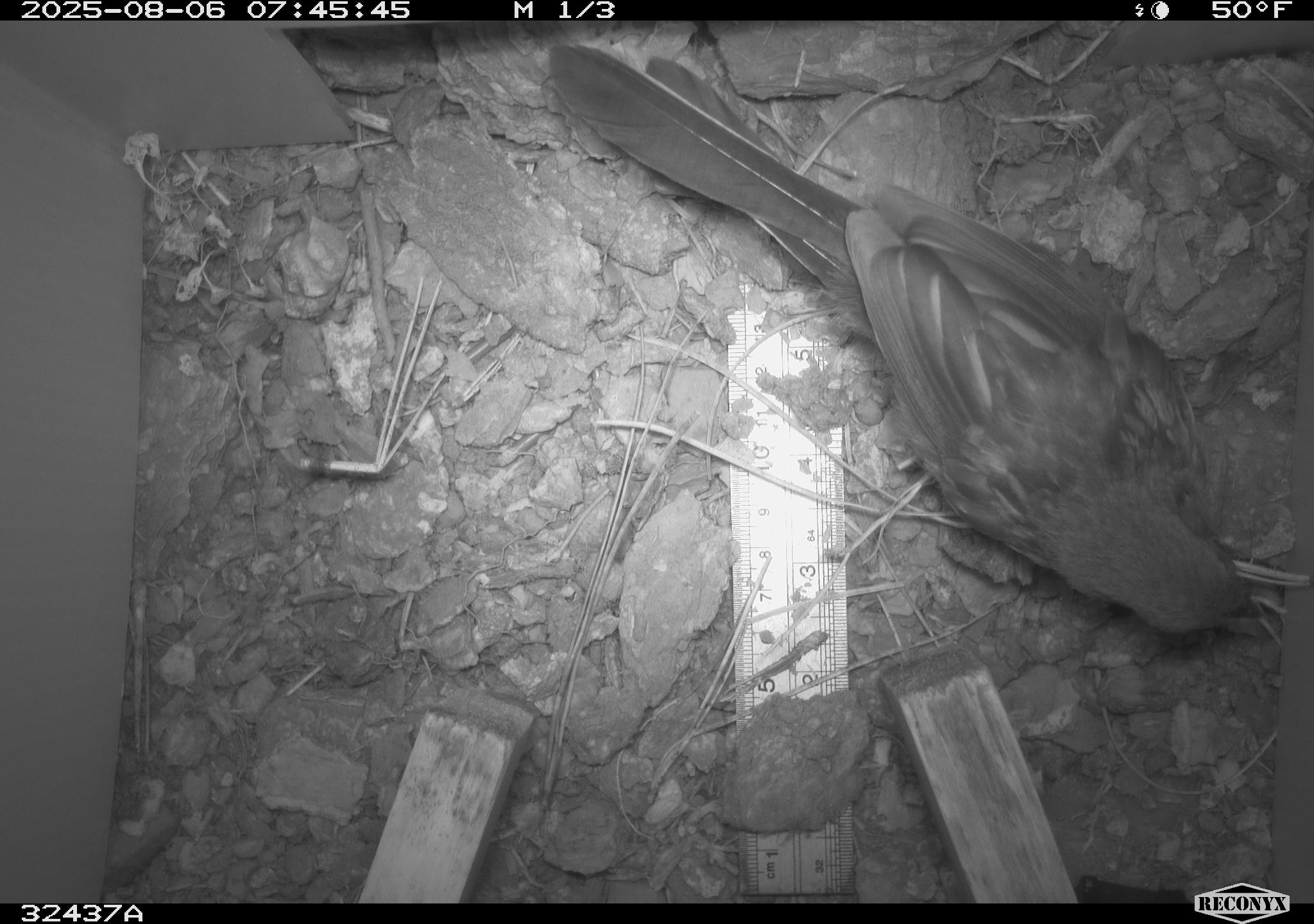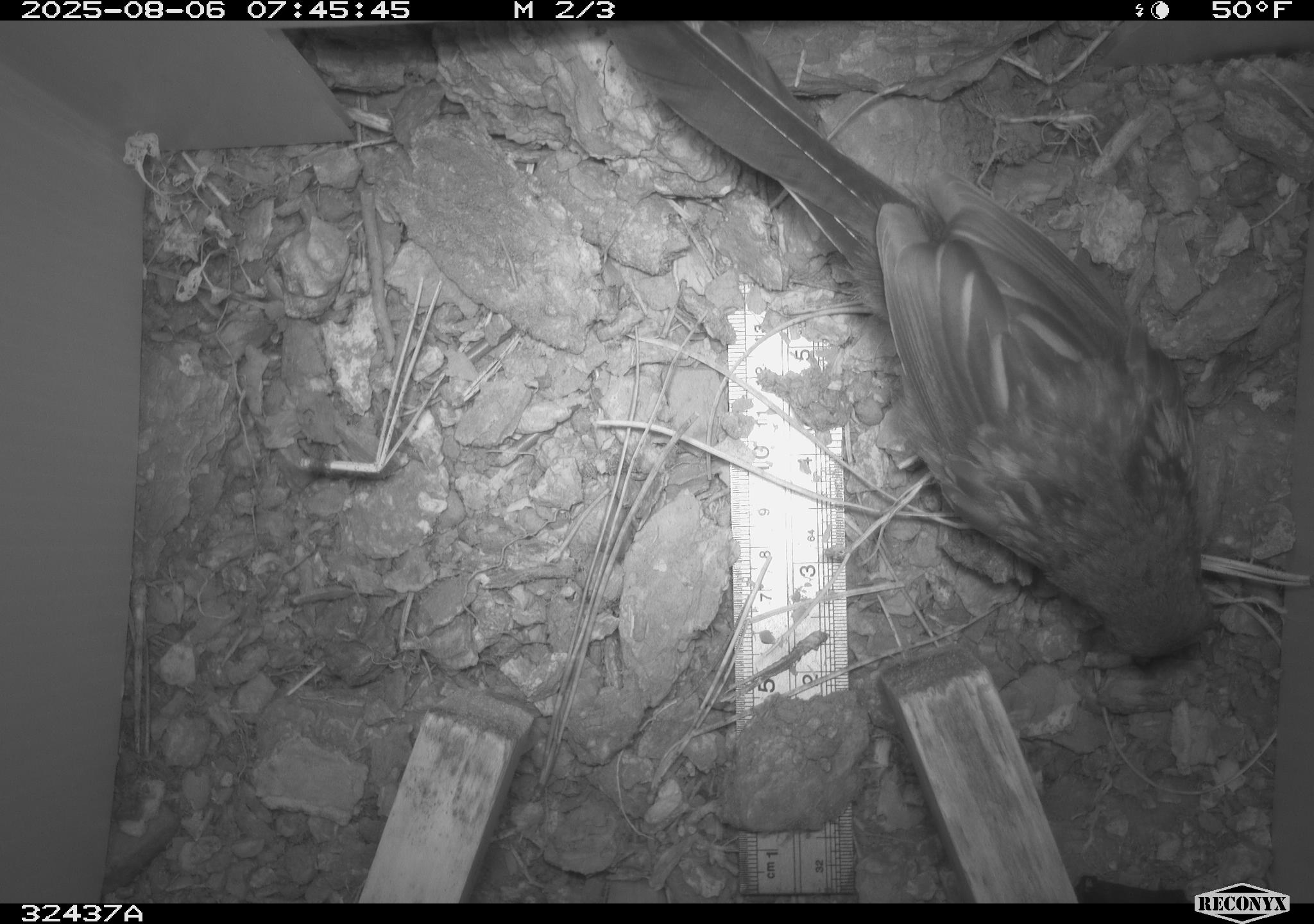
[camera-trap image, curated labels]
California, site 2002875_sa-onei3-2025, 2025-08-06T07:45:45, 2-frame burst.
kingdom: Animalia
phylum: Chordata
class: Aves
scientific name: Aves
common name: bird